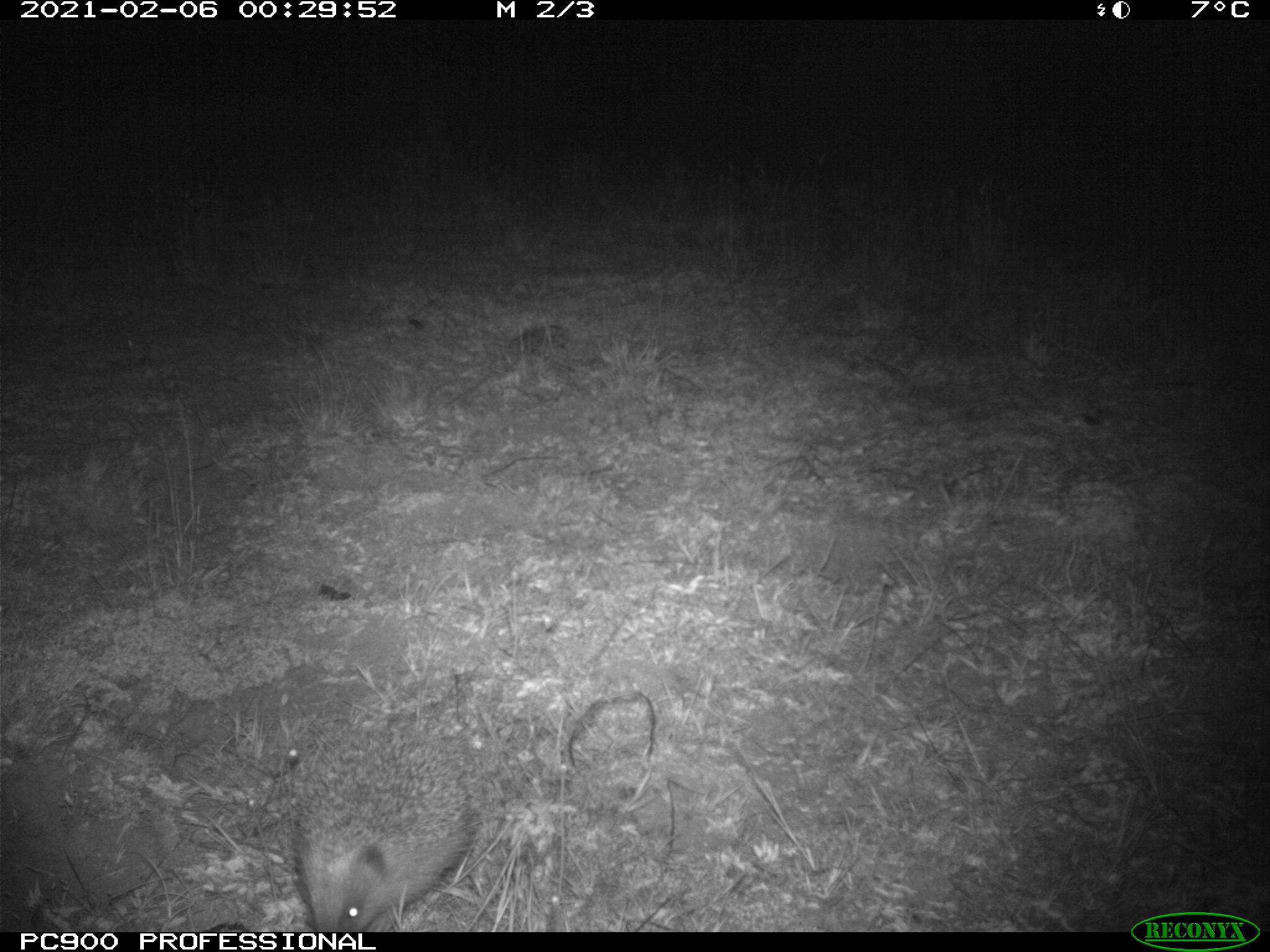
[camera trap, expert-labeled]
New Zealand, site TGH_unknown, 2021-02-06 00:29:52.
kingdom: Animalia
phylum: Chordata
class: Mammalia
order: Eulipotyphla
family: Erinaceidae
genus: Erinaceus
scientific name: Erinaceus europaeus europaeus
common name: european hedgehog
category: hedgehog